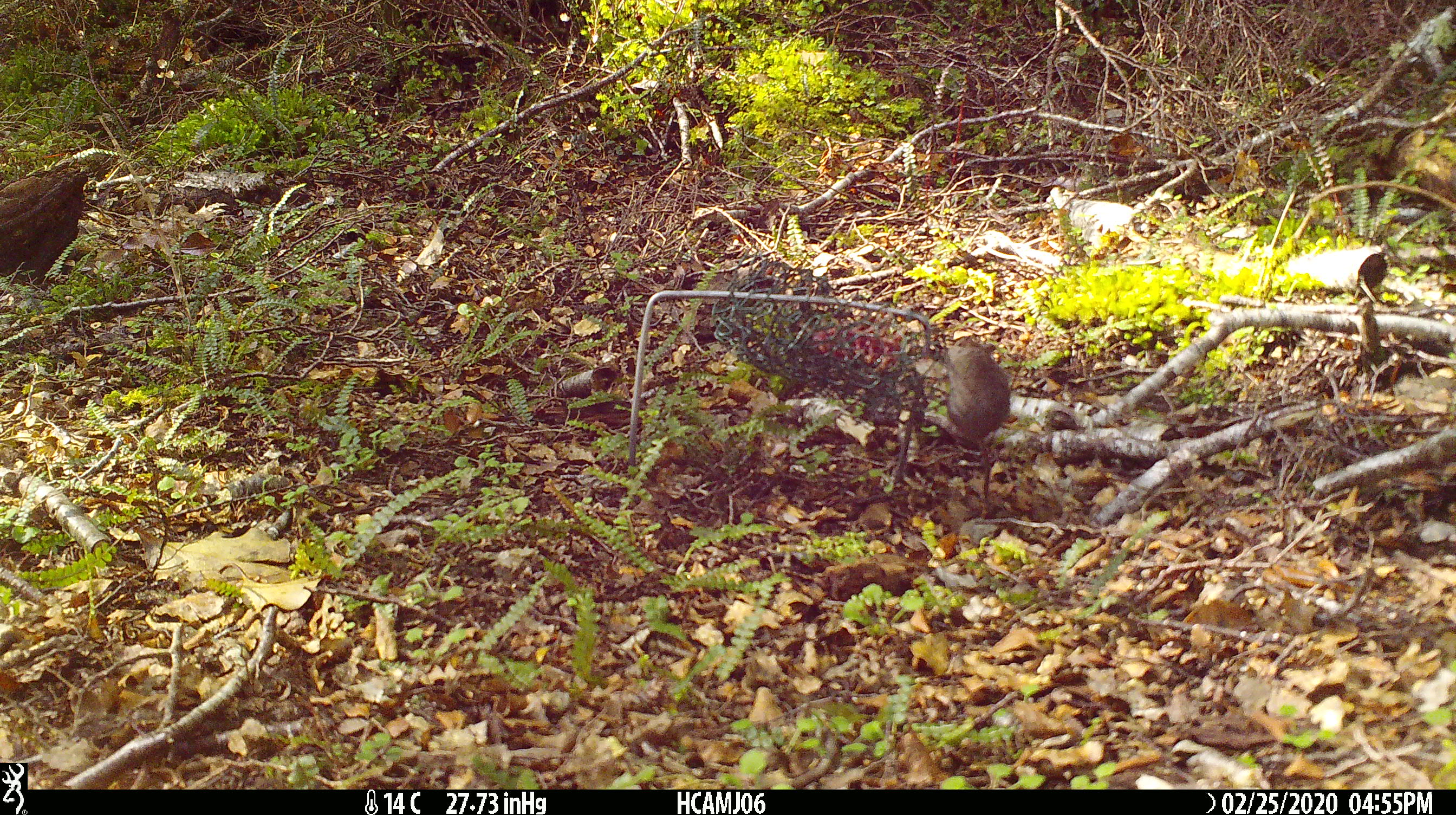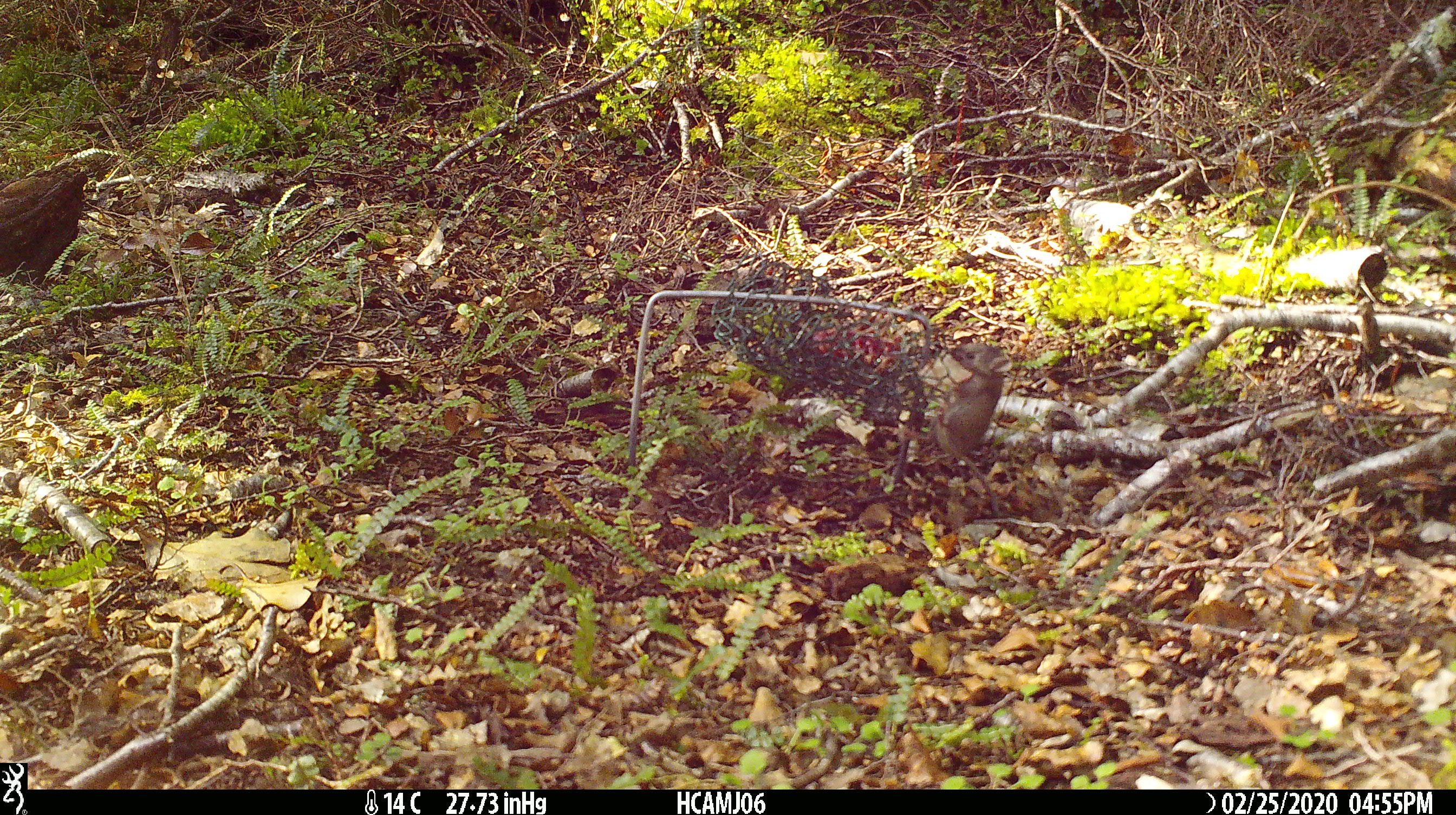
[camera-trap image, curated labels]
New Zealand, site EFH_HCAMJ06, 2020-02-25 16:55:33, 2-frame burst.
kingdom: Animalia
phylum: Chordata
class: Mammalia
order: Rodentia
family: Muridae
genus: Mus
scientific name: Mus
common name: mouse